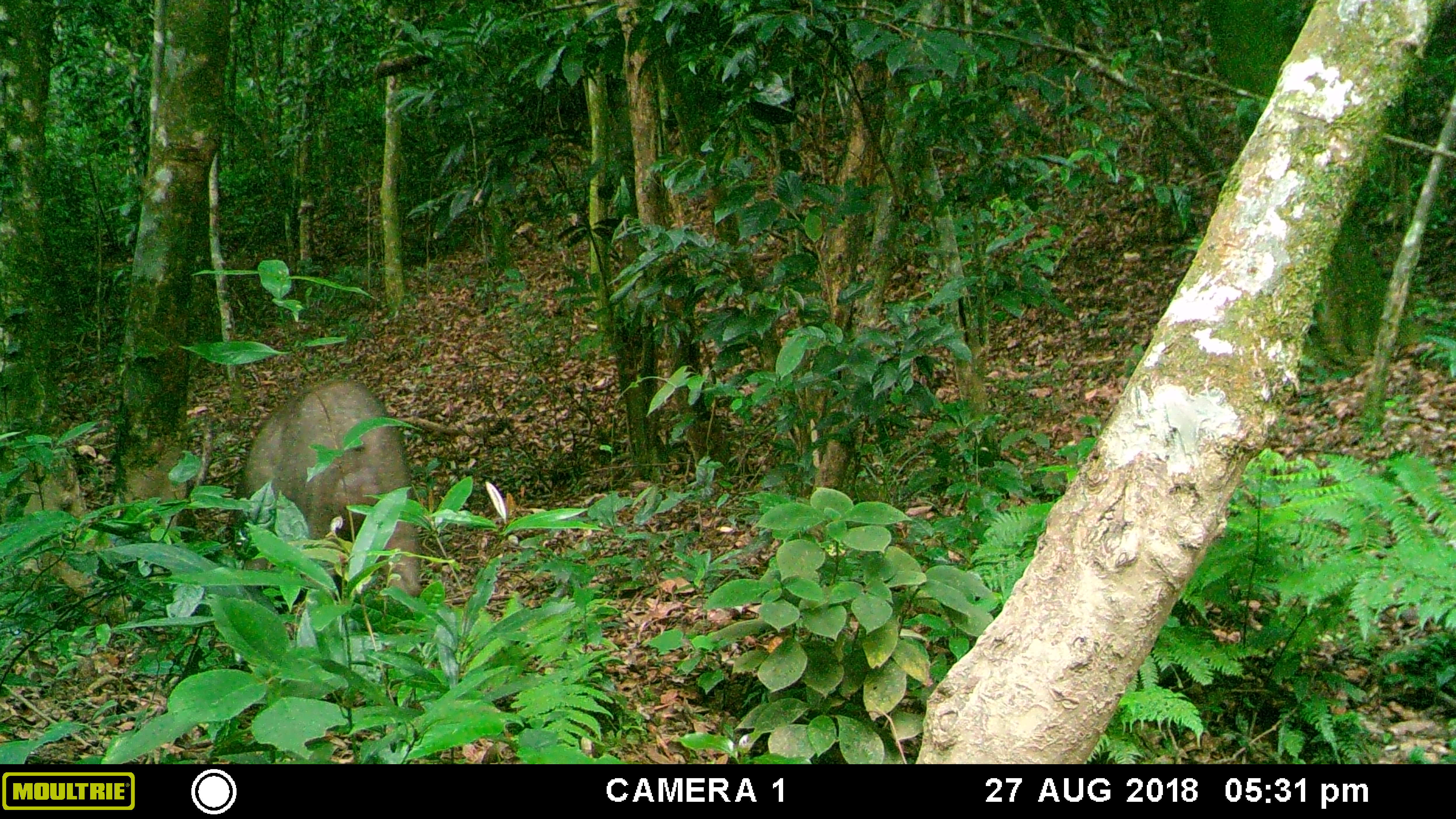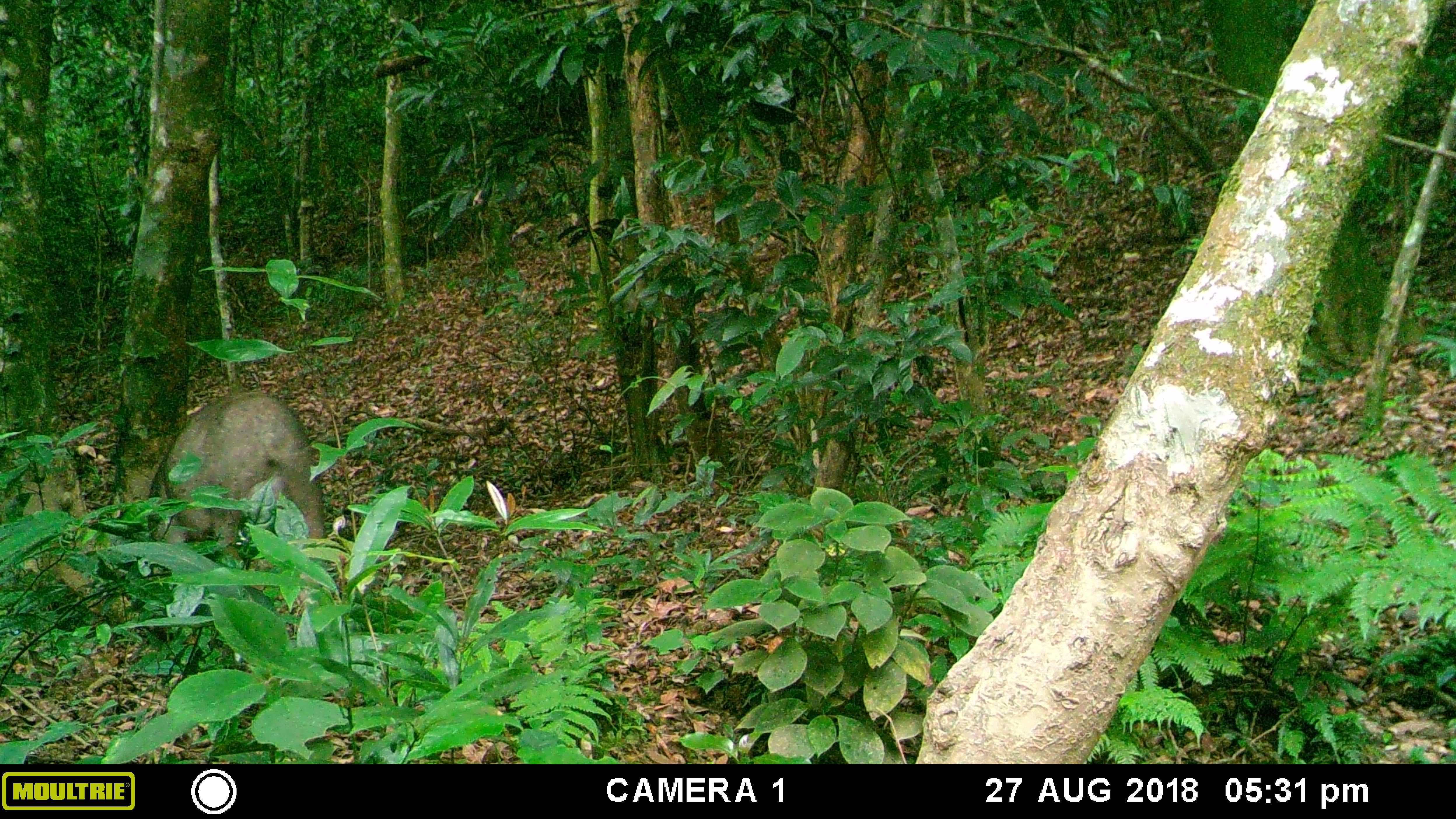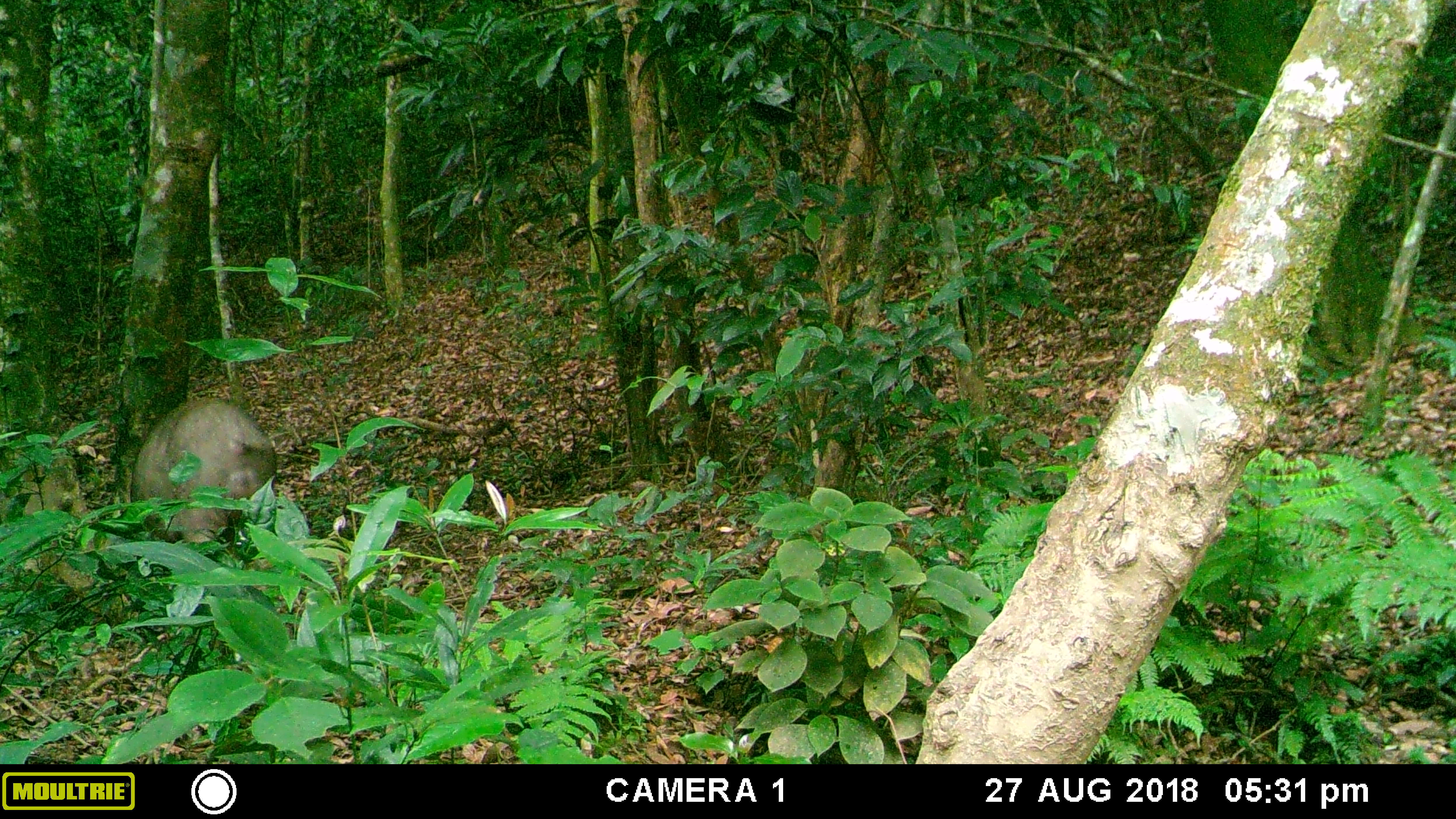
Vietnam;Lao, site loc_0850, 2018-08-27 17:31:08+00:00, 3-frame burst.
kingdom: Animalia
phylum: Chordata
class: Mammalia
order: Artiodactyla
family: Suidae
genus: Sus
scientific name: Sus scrofa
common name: eurasian wild pig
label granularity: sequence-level